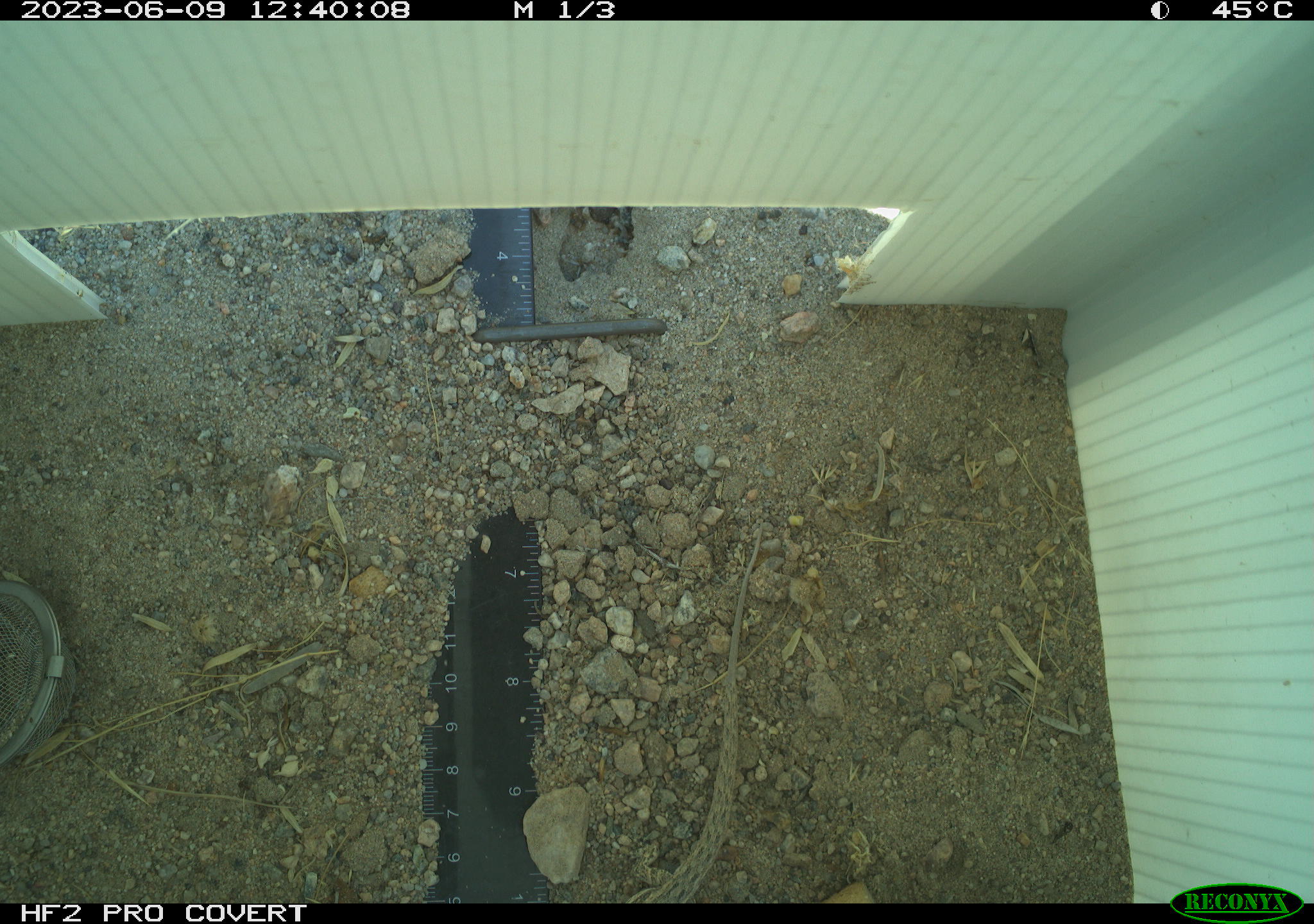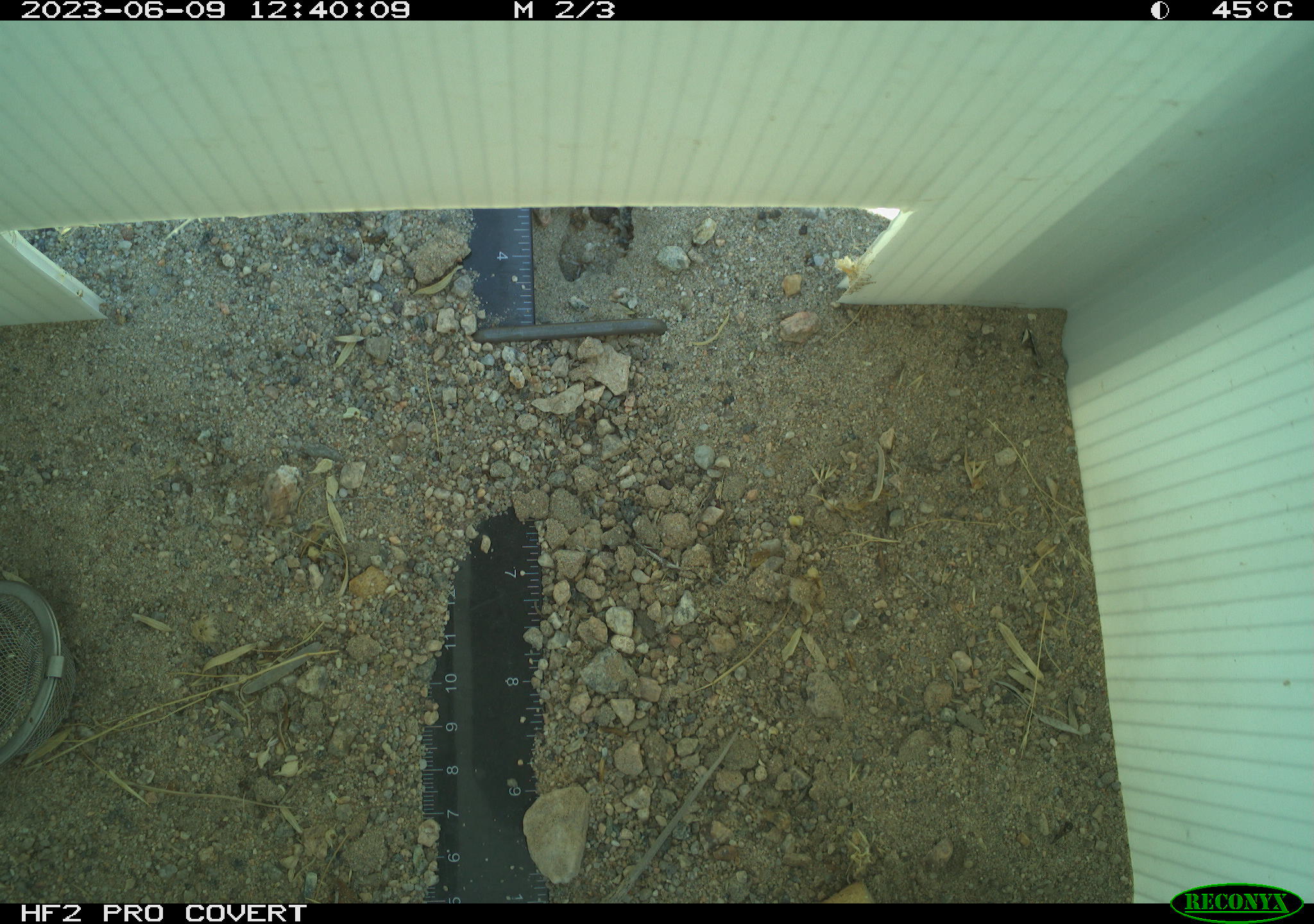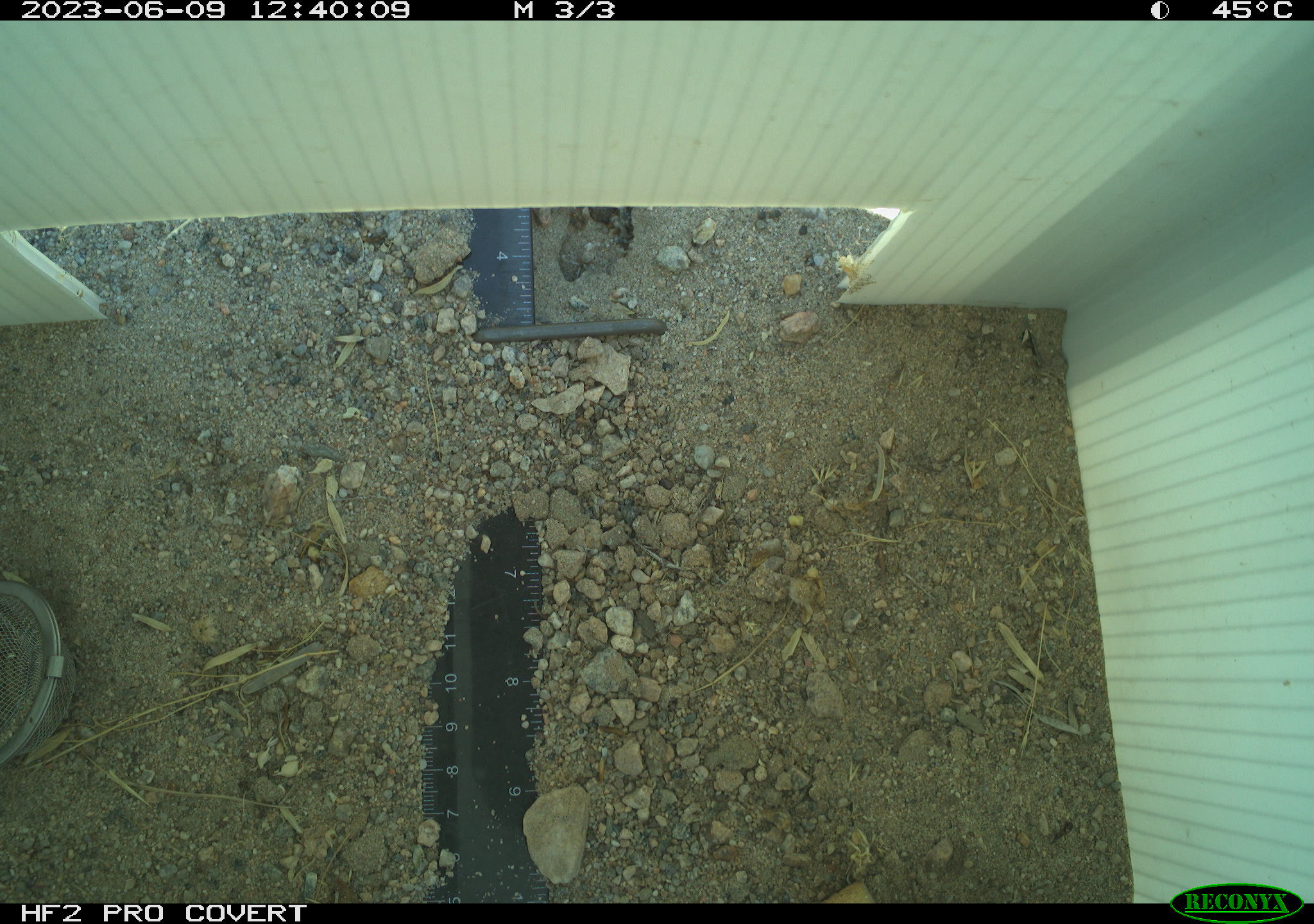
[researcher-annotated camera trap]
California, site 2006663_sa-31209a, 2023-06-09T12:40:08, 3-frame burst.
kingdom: Animalia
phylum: Chordata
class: Reptilia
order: Squamata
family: Phrynosomatidae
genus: Sceloporus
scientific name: Sceloporus graciosus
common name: common sagebrush lizard